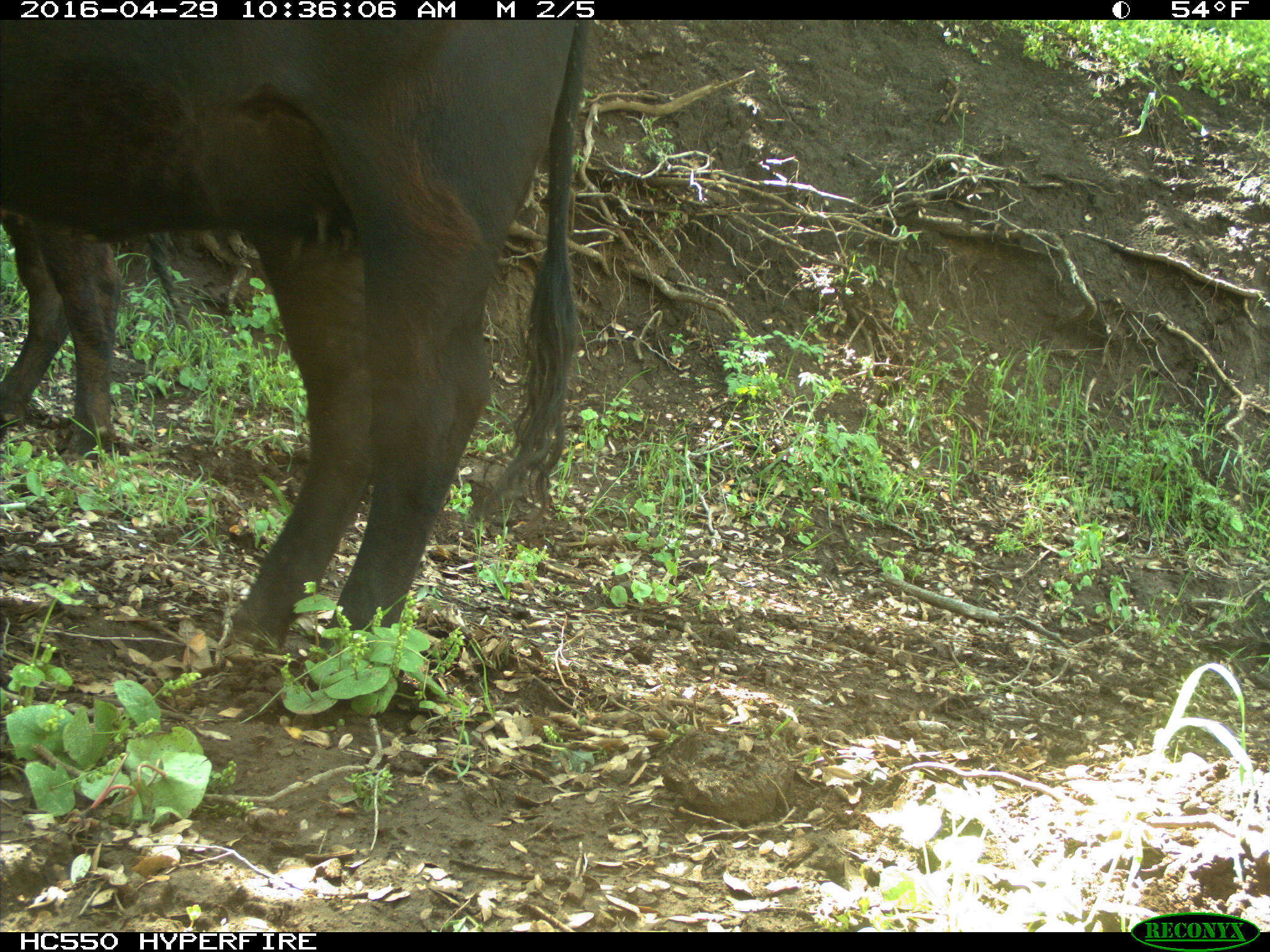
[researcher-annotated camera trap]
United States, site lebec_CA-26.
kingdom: Animalia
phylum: Chordata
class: Mammalia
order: Artiodactyla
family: Bovidae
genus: Bos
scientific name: Bos taurus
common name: domestic cow